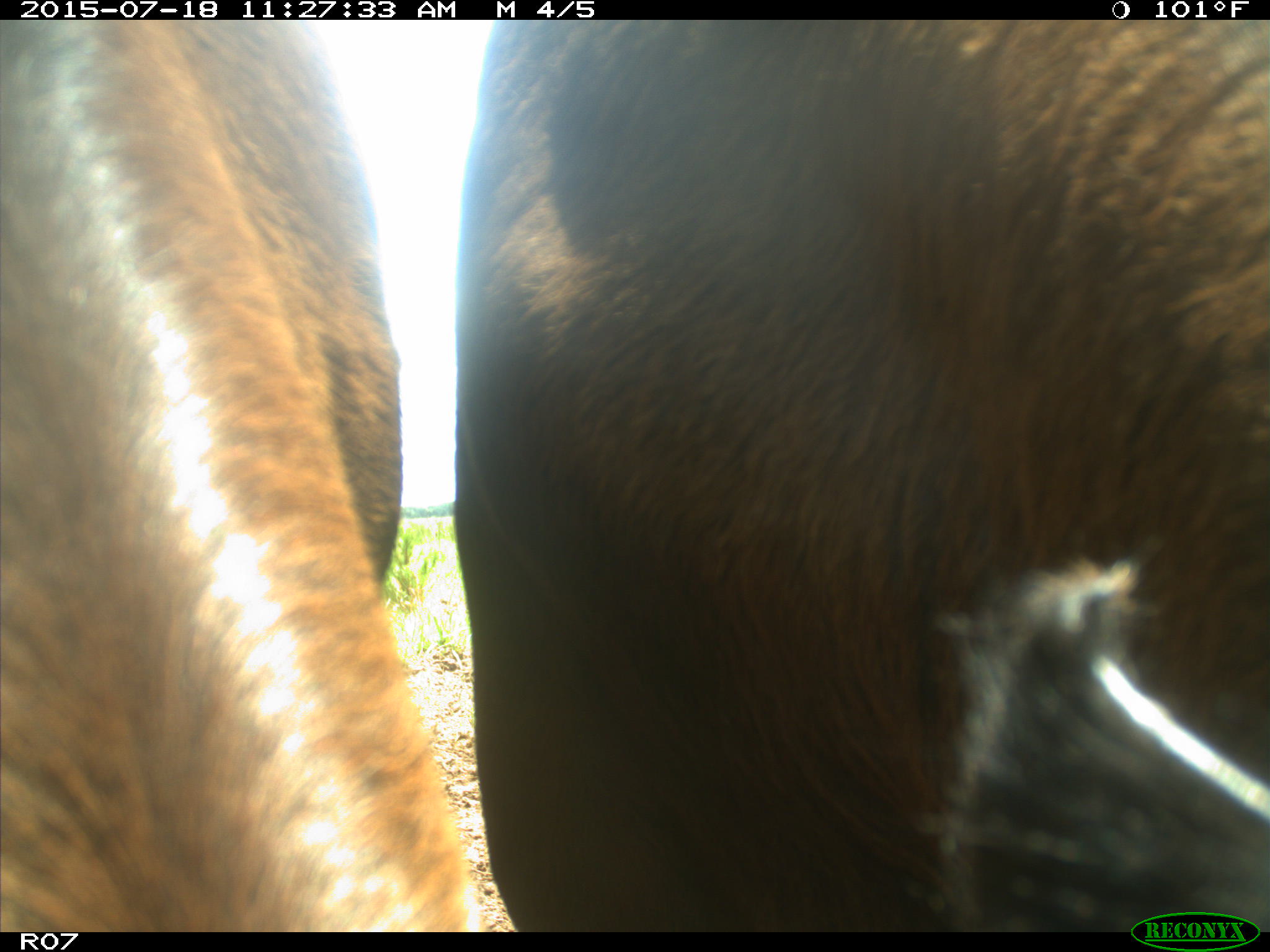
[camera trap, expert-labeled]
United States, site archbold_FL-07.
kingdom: Animalia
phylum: Chordata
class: Mammalia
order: Artiodactyla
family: Bovidae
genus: Bos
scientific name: Bos taurus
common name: domestic cow